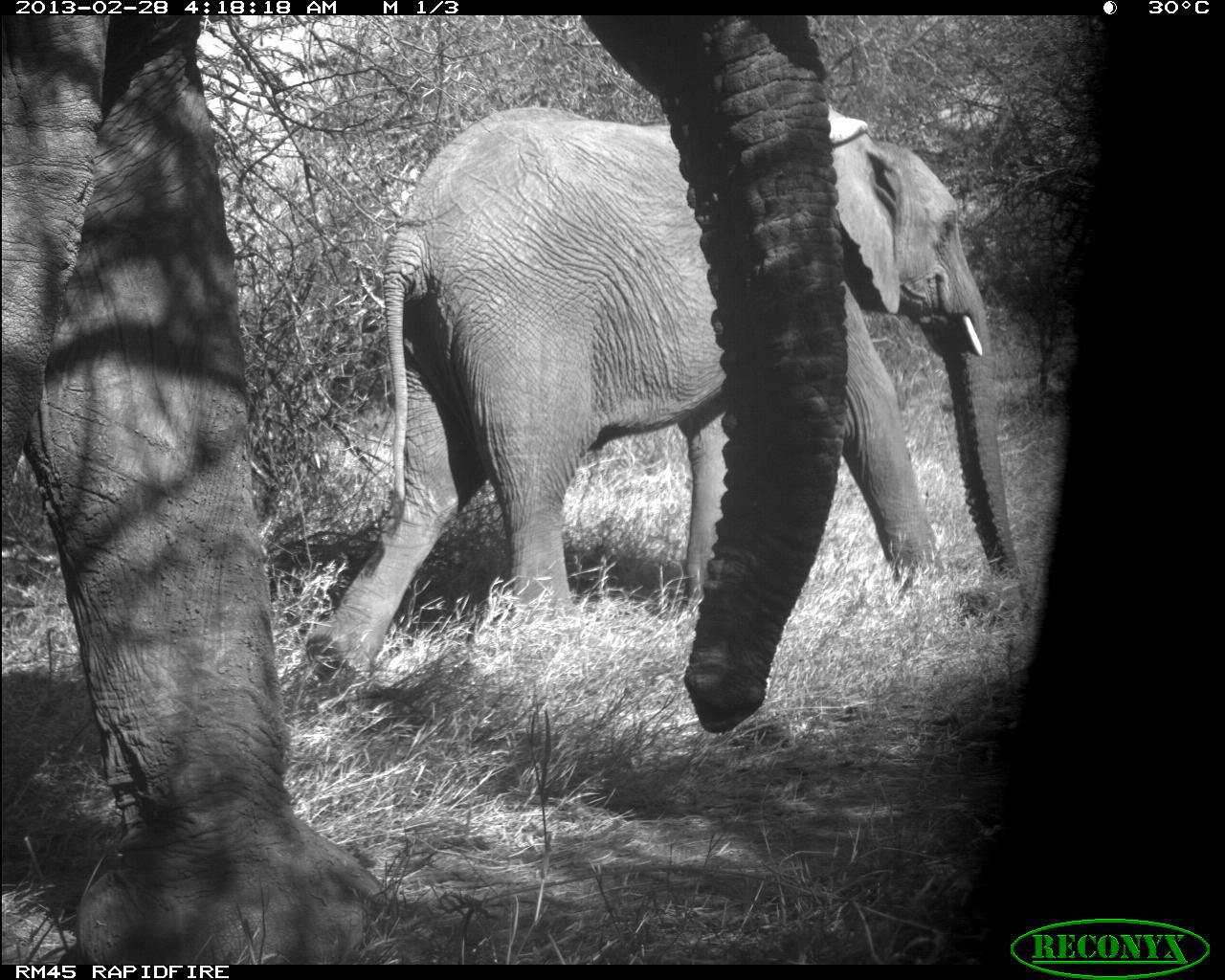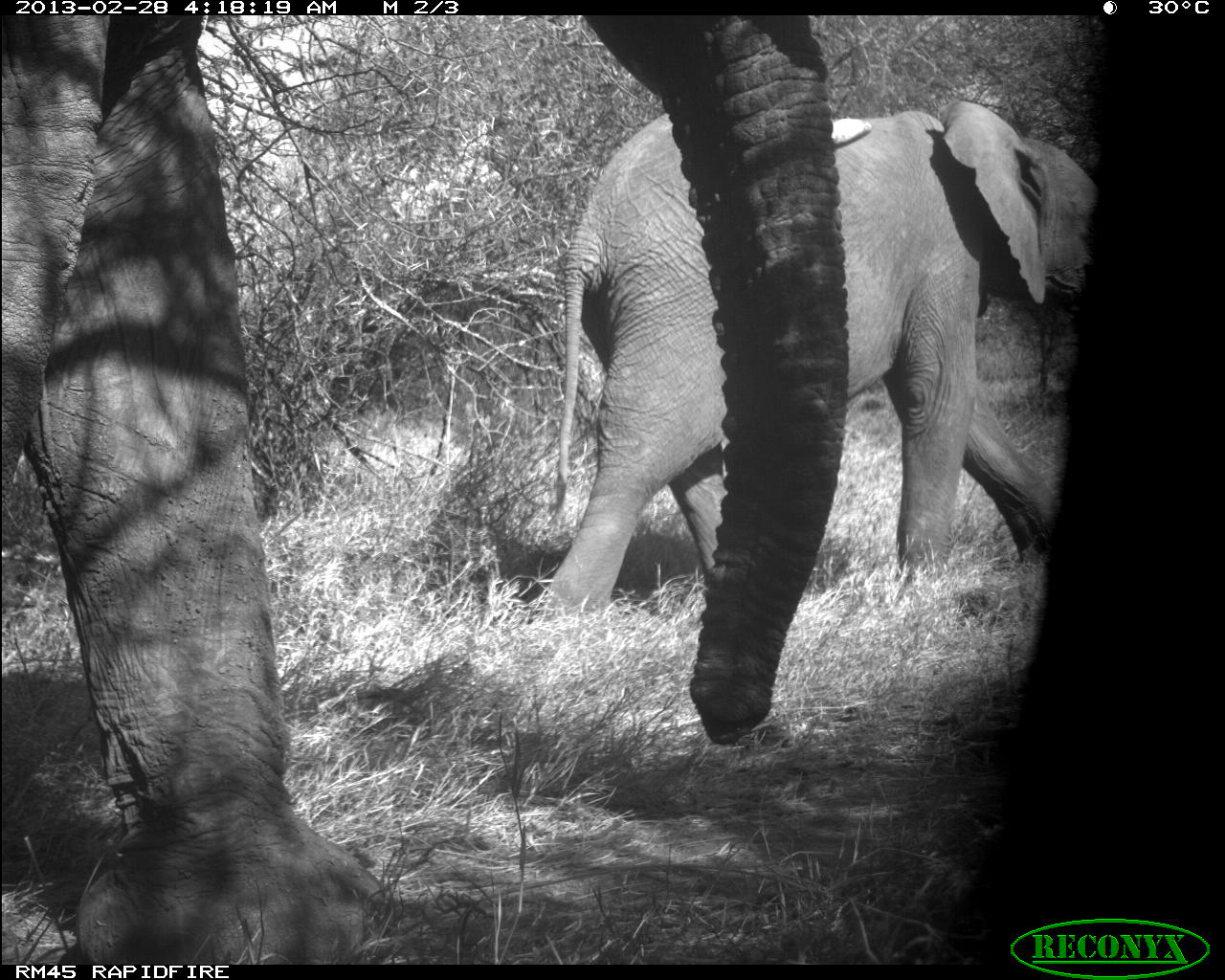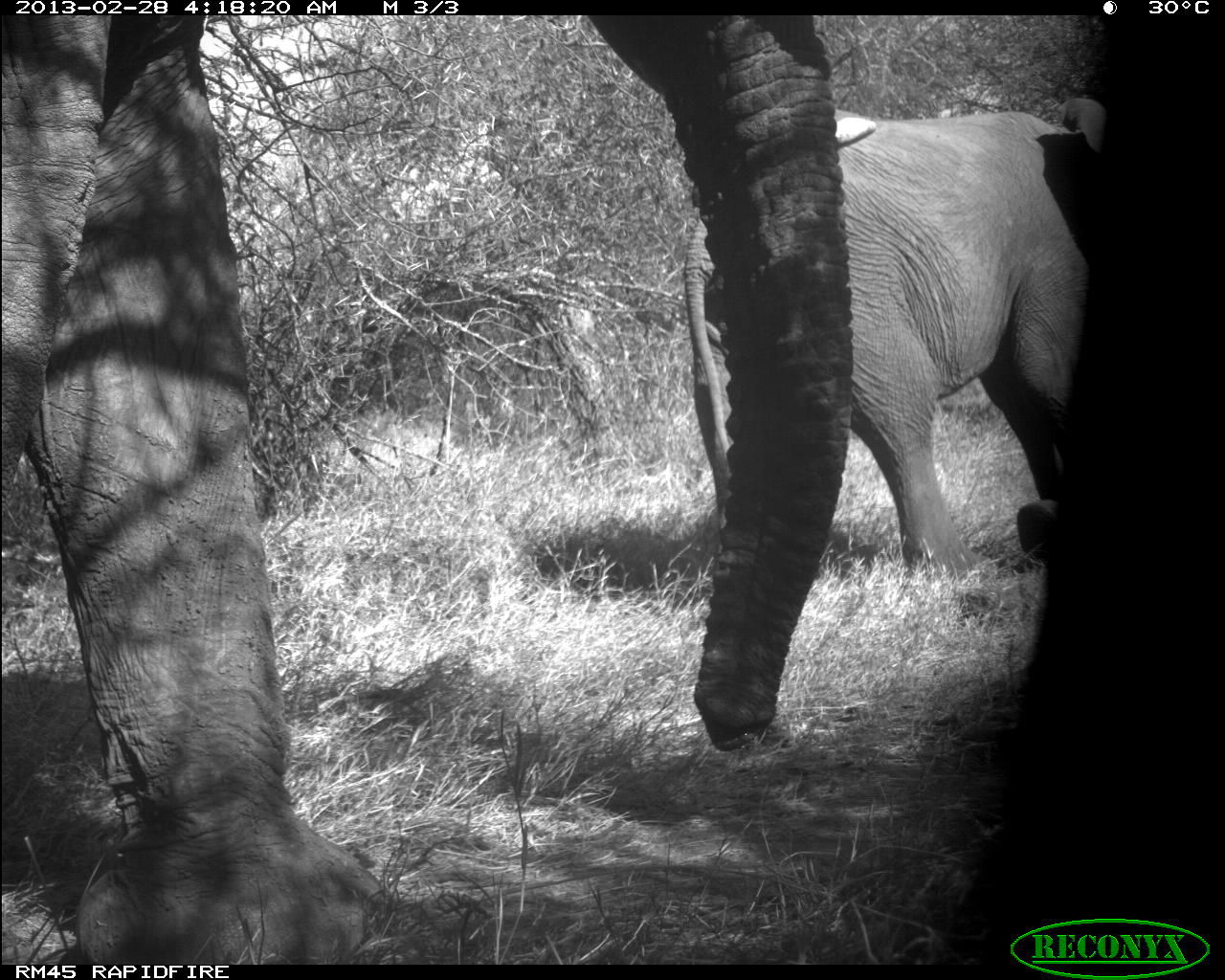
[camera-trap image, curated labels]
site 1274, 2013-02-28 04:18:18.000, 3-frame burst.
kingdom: Animalia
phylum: Chordata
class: Mammalia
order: Proboscidea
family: Elephantidae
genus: Loxodonta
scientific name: Loxodonta africana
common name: african bush elephant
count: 2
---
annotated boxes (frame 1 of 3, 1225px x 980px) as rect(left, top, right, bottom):
loxodonta africana: rect(0, 17, 846, 967); rect(304, 105, 1021, 692)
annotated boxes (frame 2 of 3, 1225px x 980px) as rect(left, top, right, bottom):
loxodonta africana: rect(1, 15, 847, 961); rect(541, 102, 1098, 619)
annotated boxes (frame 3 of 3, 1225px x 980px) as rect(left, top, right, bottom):
loxodonta africana: rect(0, 10, 867, 961); rect(682, 97, 1106, 583)